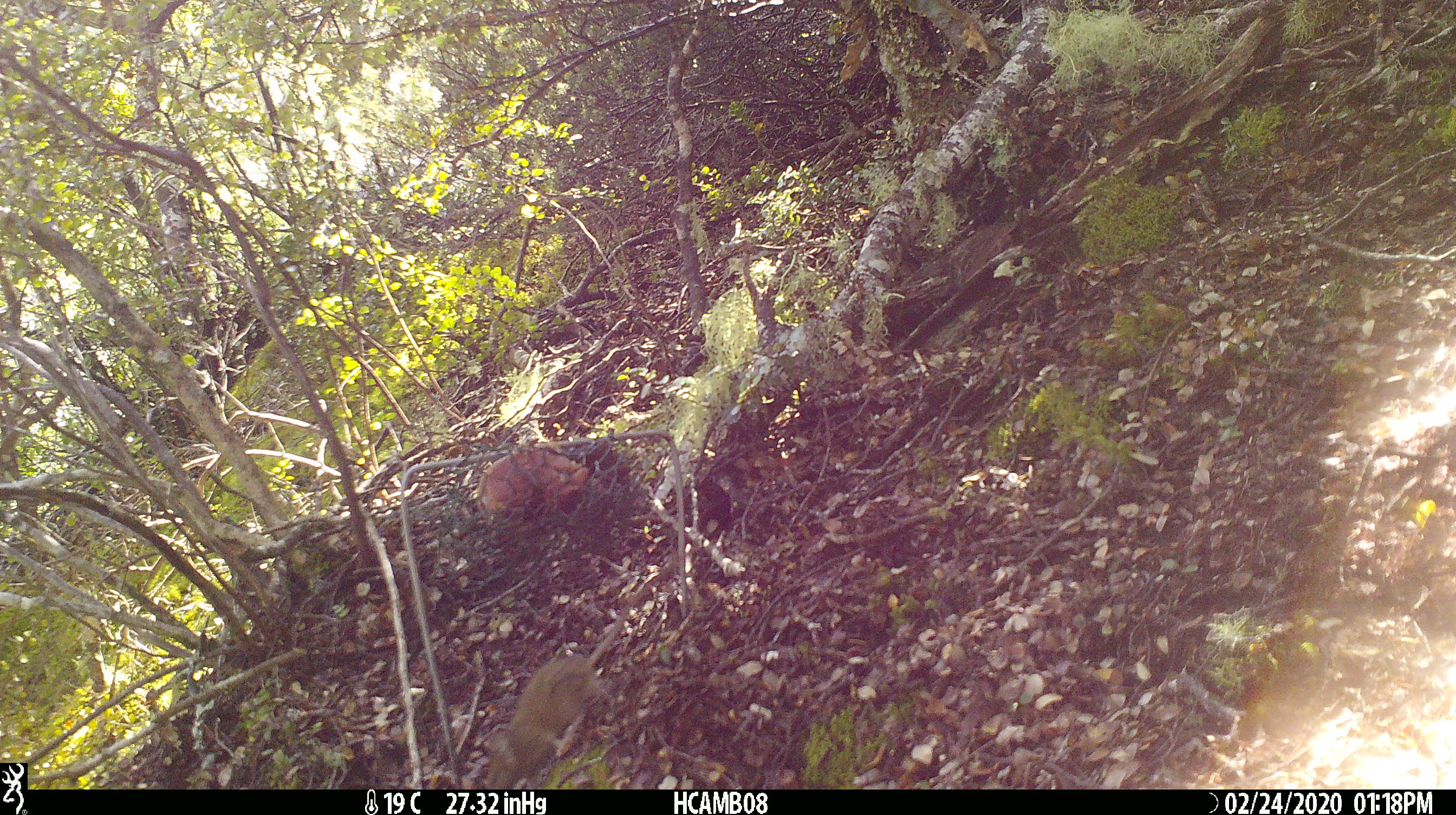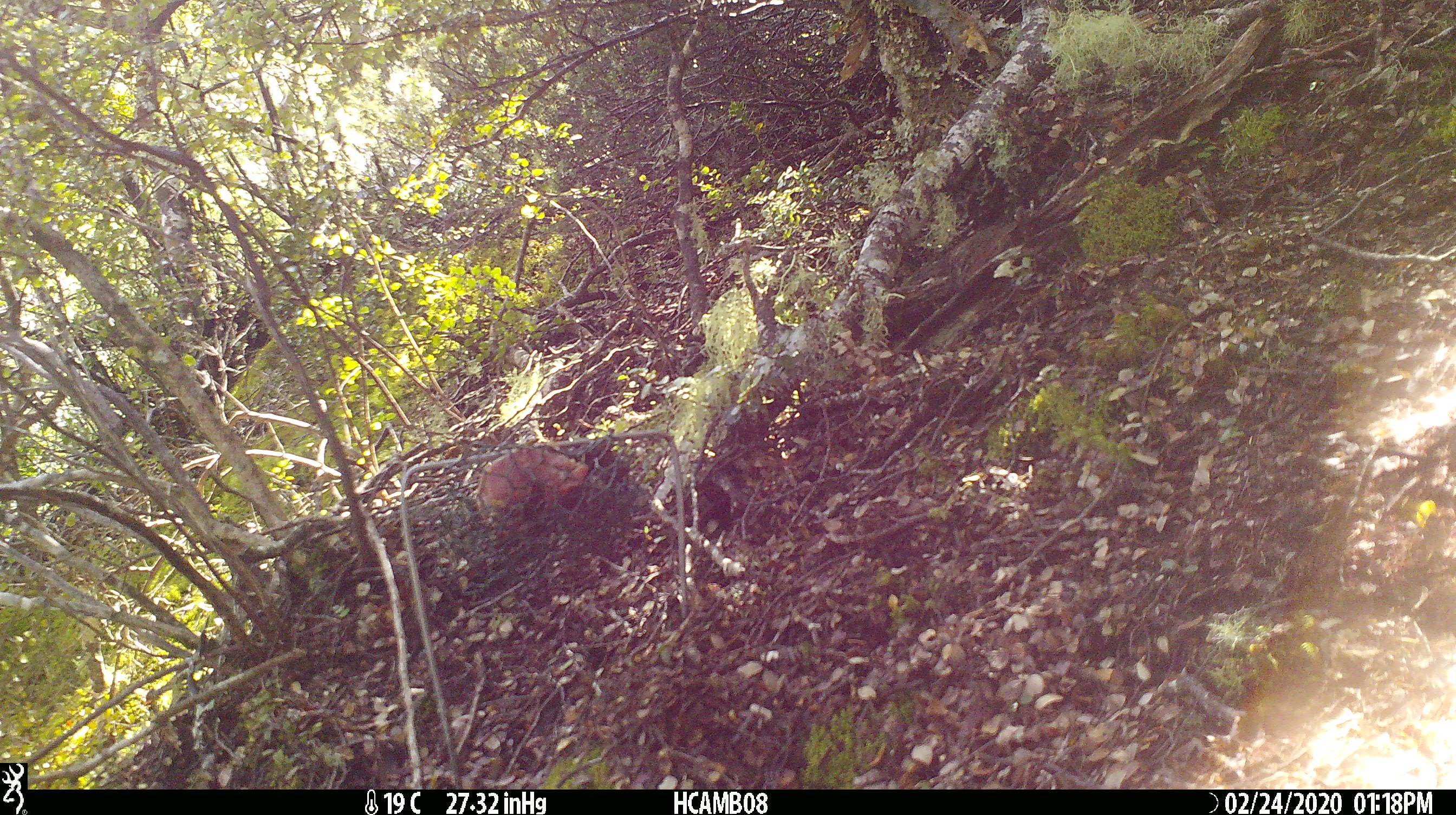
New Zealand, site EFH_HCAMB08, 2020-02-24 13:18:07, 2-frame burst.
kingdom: Animalia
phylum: Chordata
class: Mammalia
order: Rodentia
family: Muridae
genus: Mus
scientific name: Mus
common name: mouse